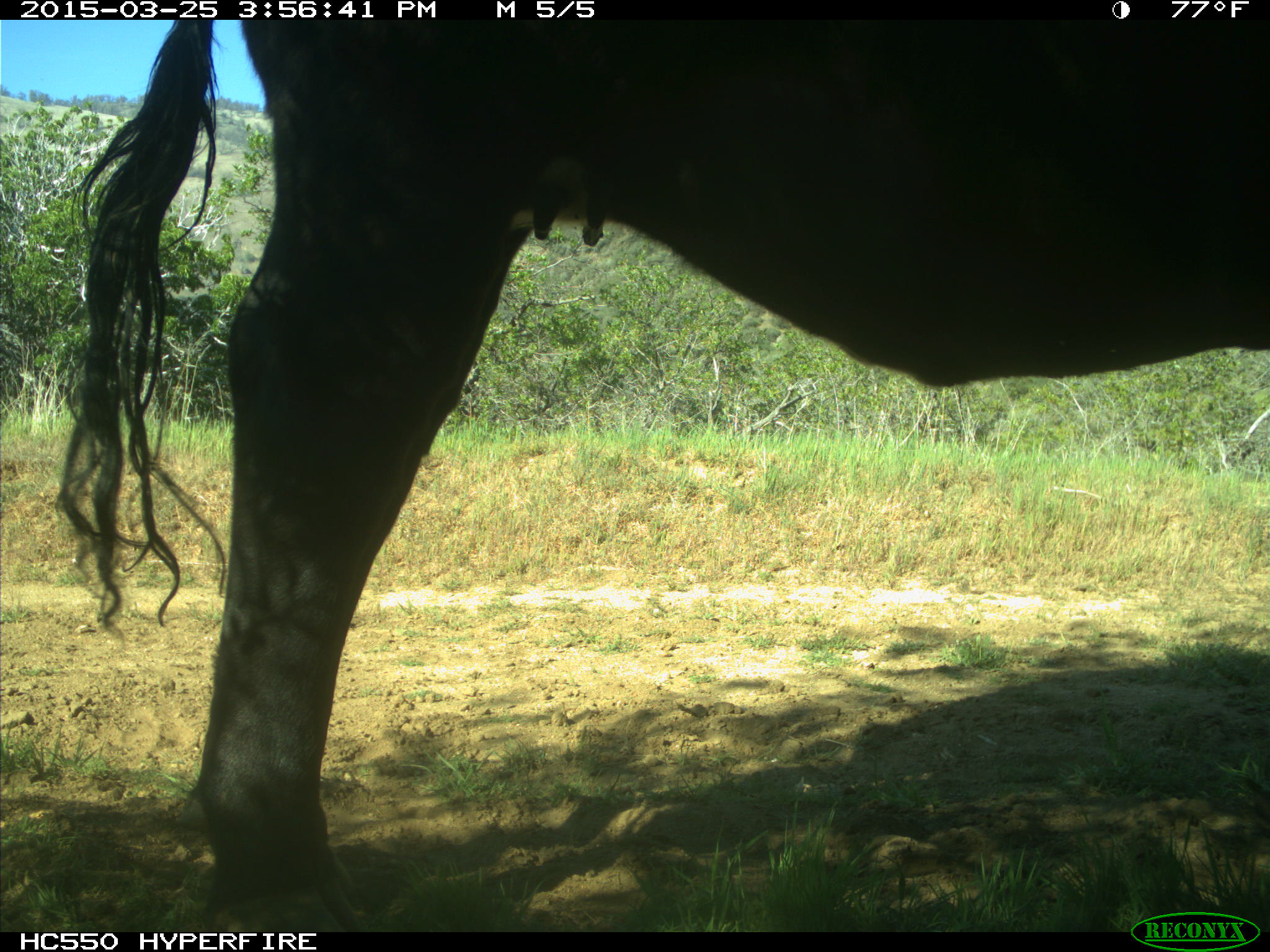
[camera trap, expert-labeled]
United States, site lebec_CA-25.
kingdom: Animalia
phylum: Chordata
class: Mammalia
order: Artiodactyla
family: Bovidae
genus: Bos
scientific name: Bos taurus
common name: domestic cow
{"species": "Bos taurus (domestic cow)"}